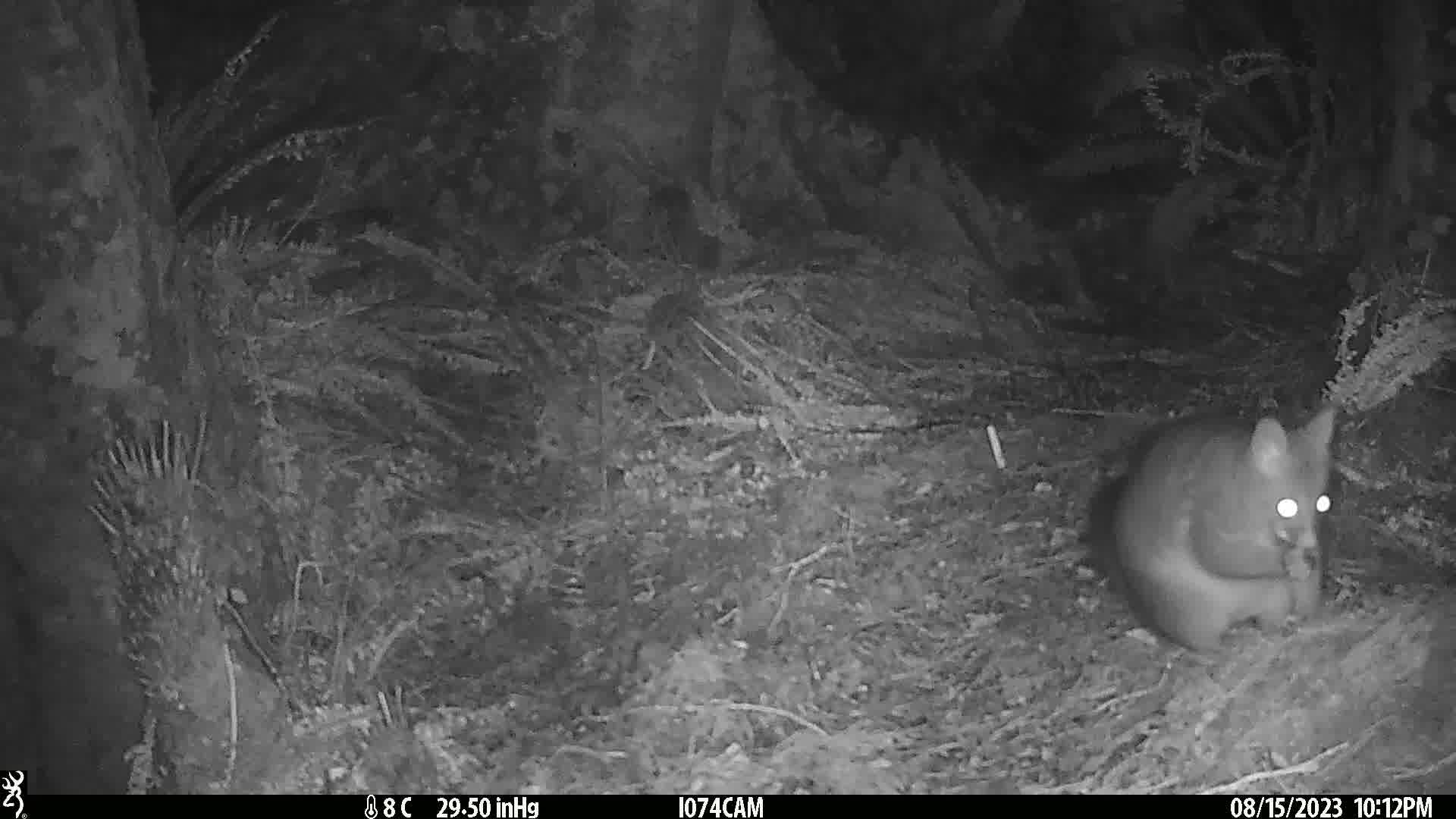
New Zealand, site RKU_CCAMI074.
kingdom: Animalia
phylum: Chordata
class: Mammalia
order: Diprotodontia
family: Phalangeridae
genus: Trichosurus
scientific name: Trichosurus vulpecula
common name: common brushtail possum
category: possum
Possum (common brushtail possum) (Trichosurus vulpecula).